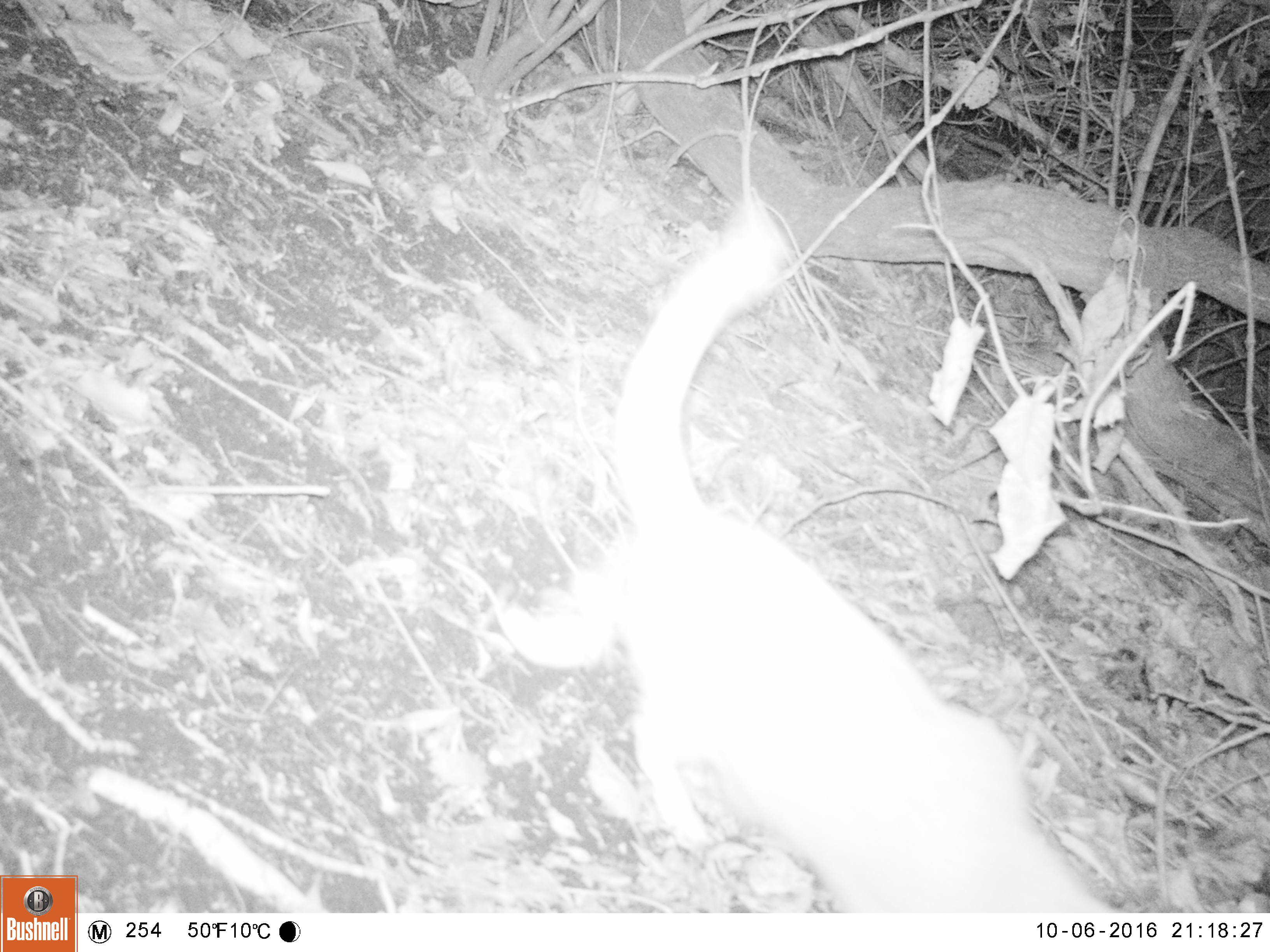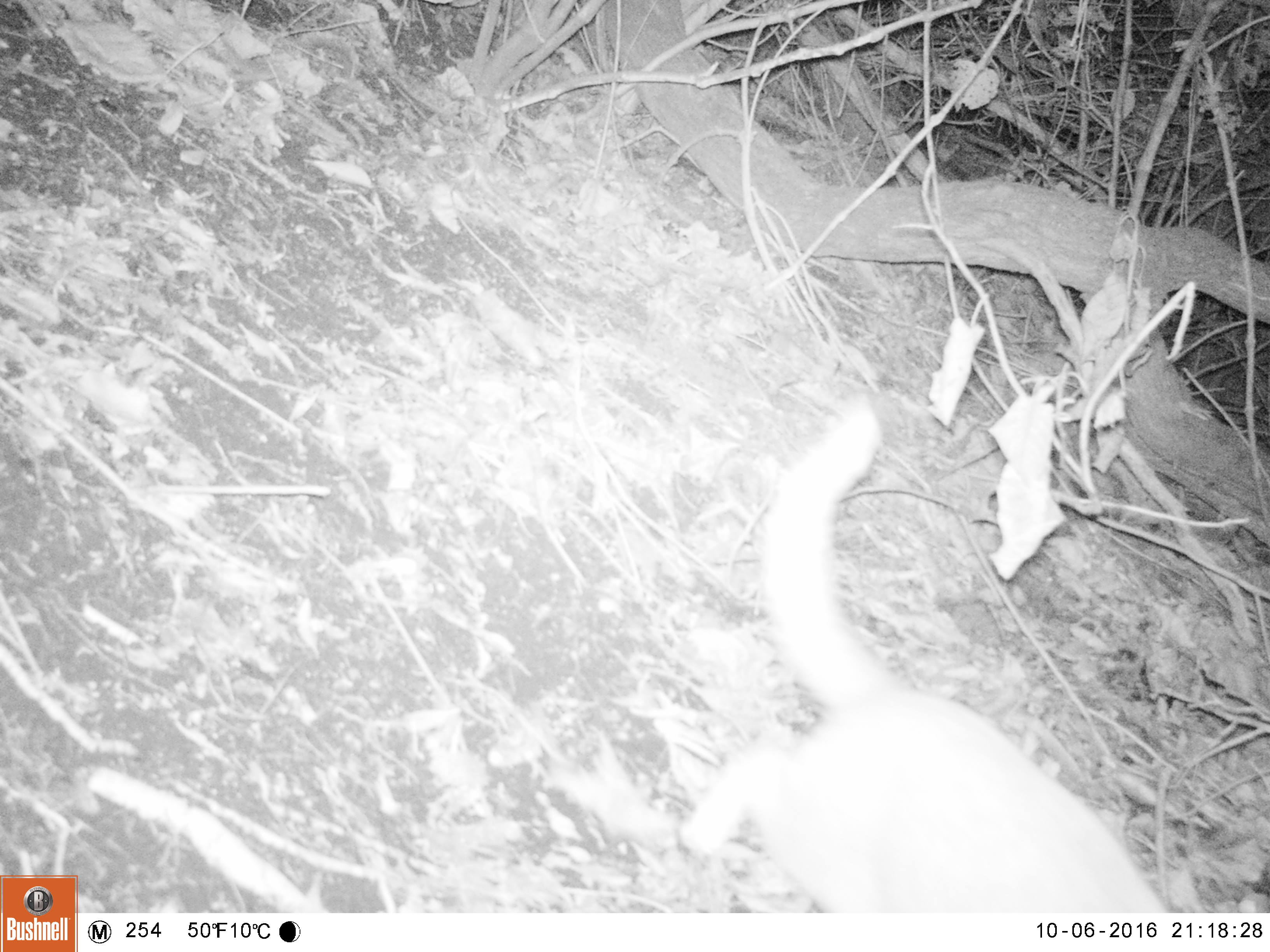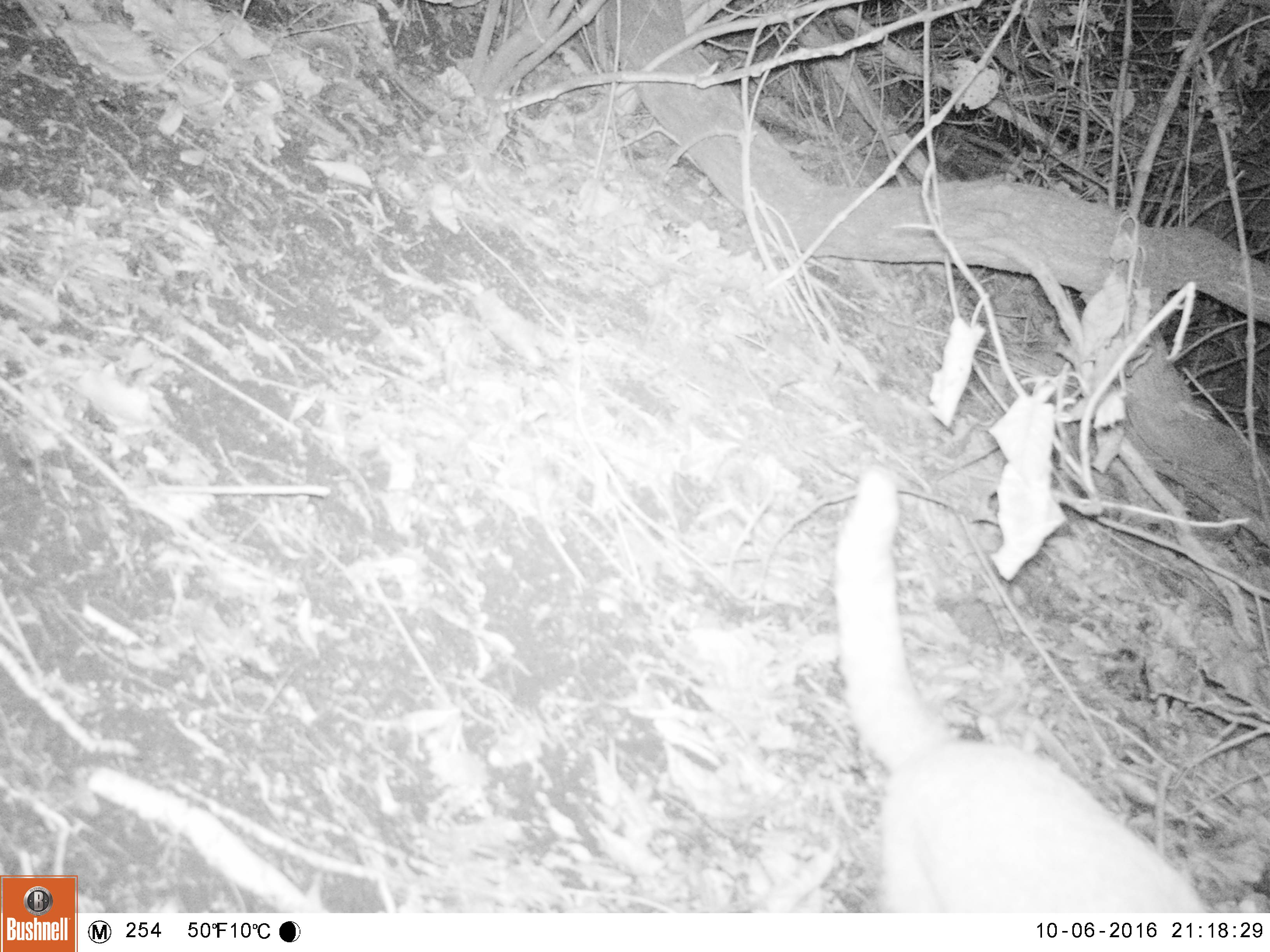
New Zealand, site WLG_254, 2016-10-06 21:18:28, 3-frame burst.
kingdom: Animalia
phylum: Chordata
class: Mammalia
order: Carnivora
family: Felidae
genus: Felis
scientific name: Felis catus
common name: domestic cat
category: cat